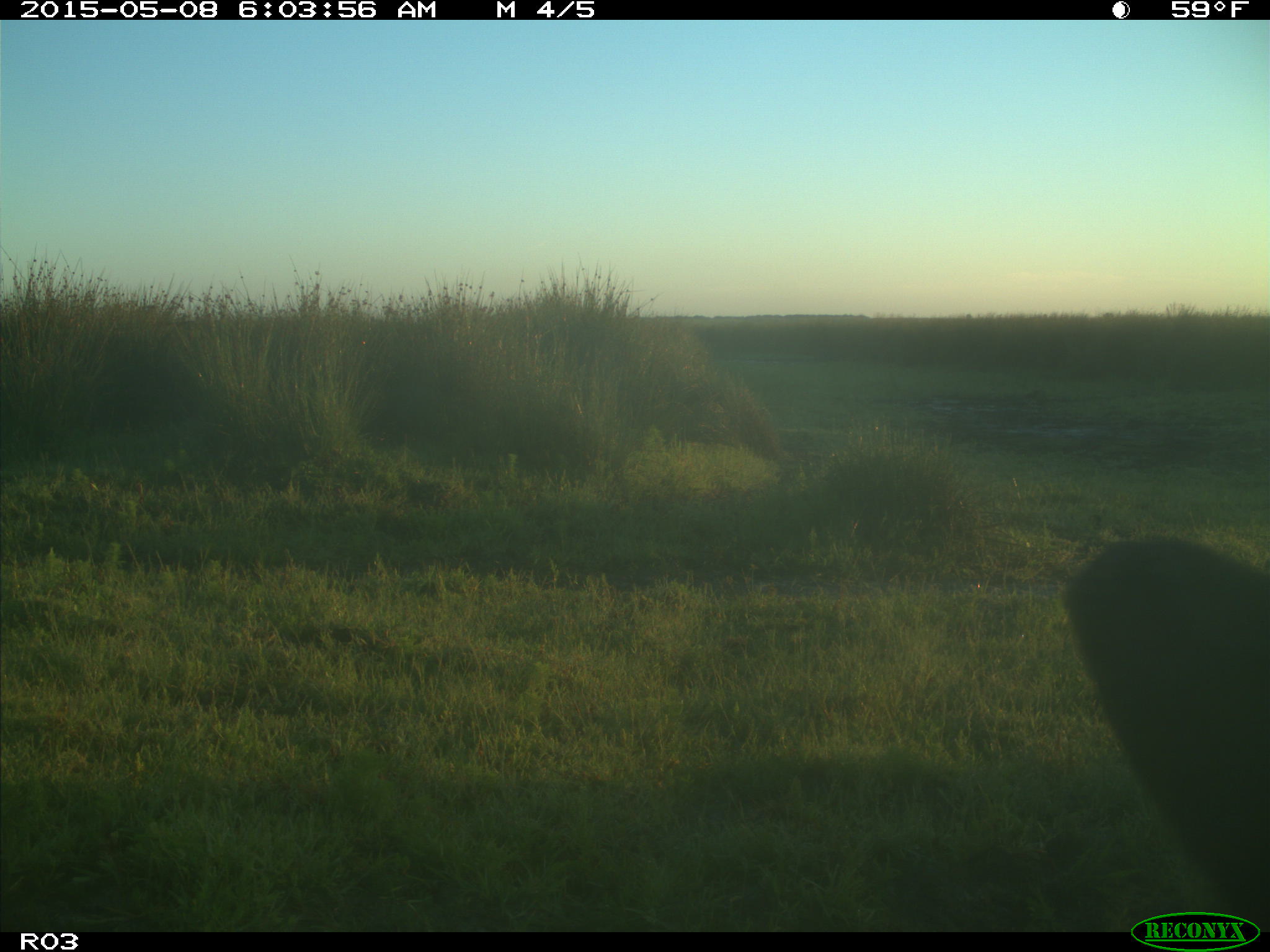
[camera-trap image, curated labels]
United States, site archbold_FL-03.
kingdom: Animalia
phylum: Chordata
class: Mammalia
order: Artiodactyla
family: Bovidae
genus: Bos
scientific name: Bos taurus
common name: domestic cow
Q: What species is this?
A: Bos taurus (domestic cow).